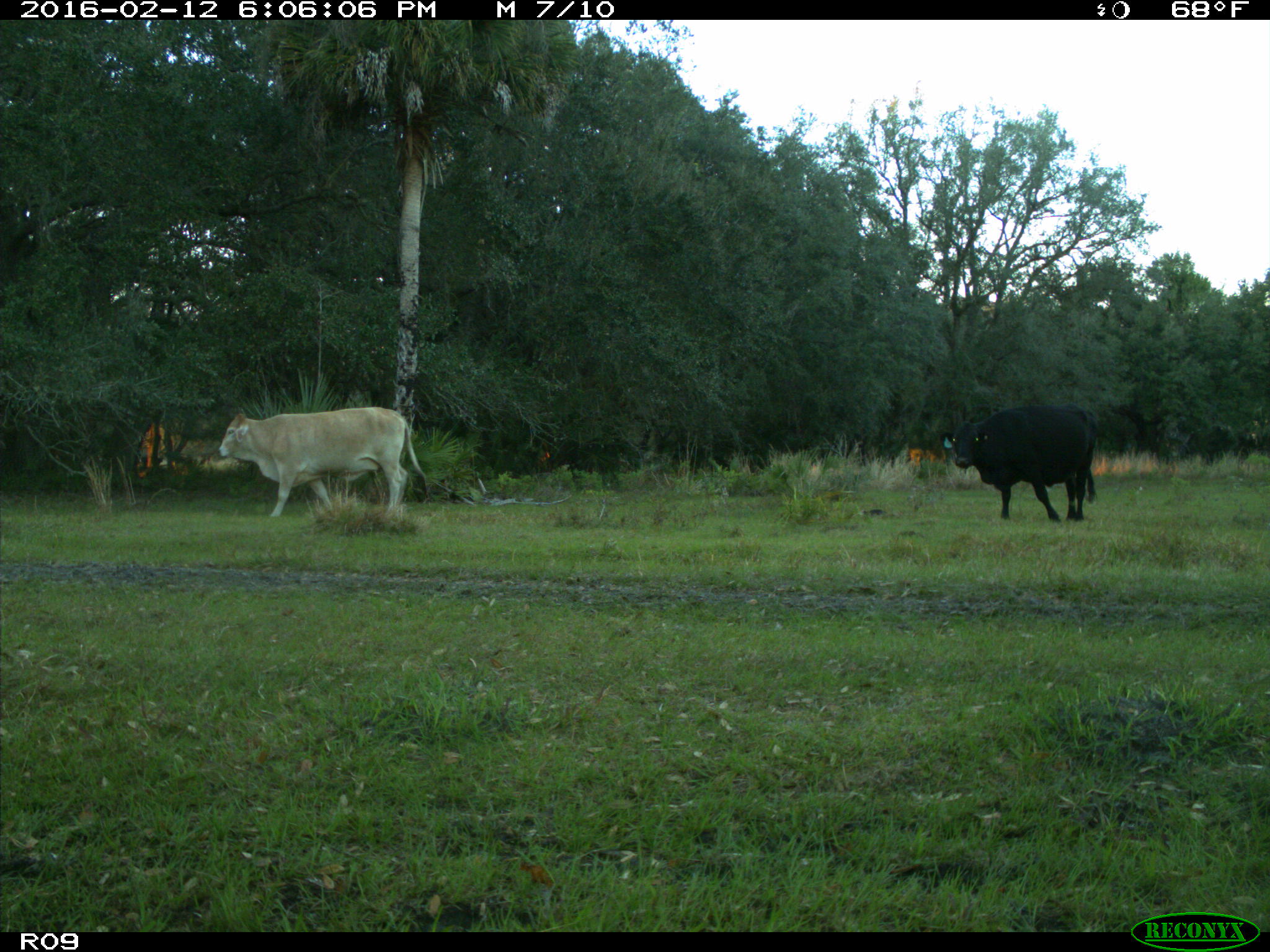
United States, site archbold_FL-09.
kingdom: Animalia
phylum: Chordata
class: Mammalia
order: Artiodactyla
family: Bovidae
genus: Bos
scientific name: Bos taurus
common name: domestic cow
Bos taurus (domestic cow).